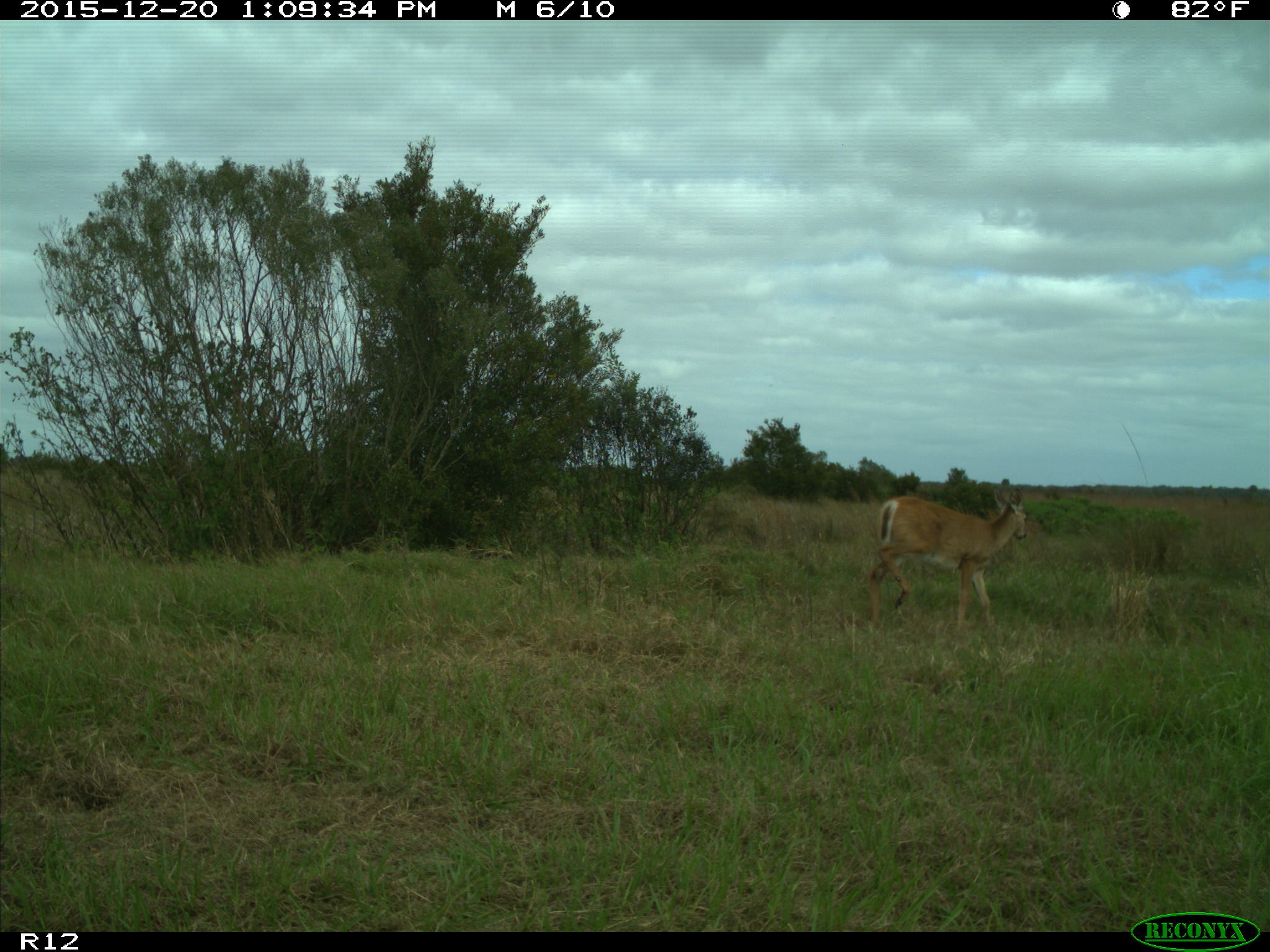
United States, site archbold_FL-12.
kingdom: Animalia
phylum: Chordata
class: Mammalia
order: Artiodactyla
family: Cervidae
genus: Odocoileus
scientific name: Odocoileus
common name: deer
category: unidentified deer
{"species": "unidentified deer (deer) (Odocoileus)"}